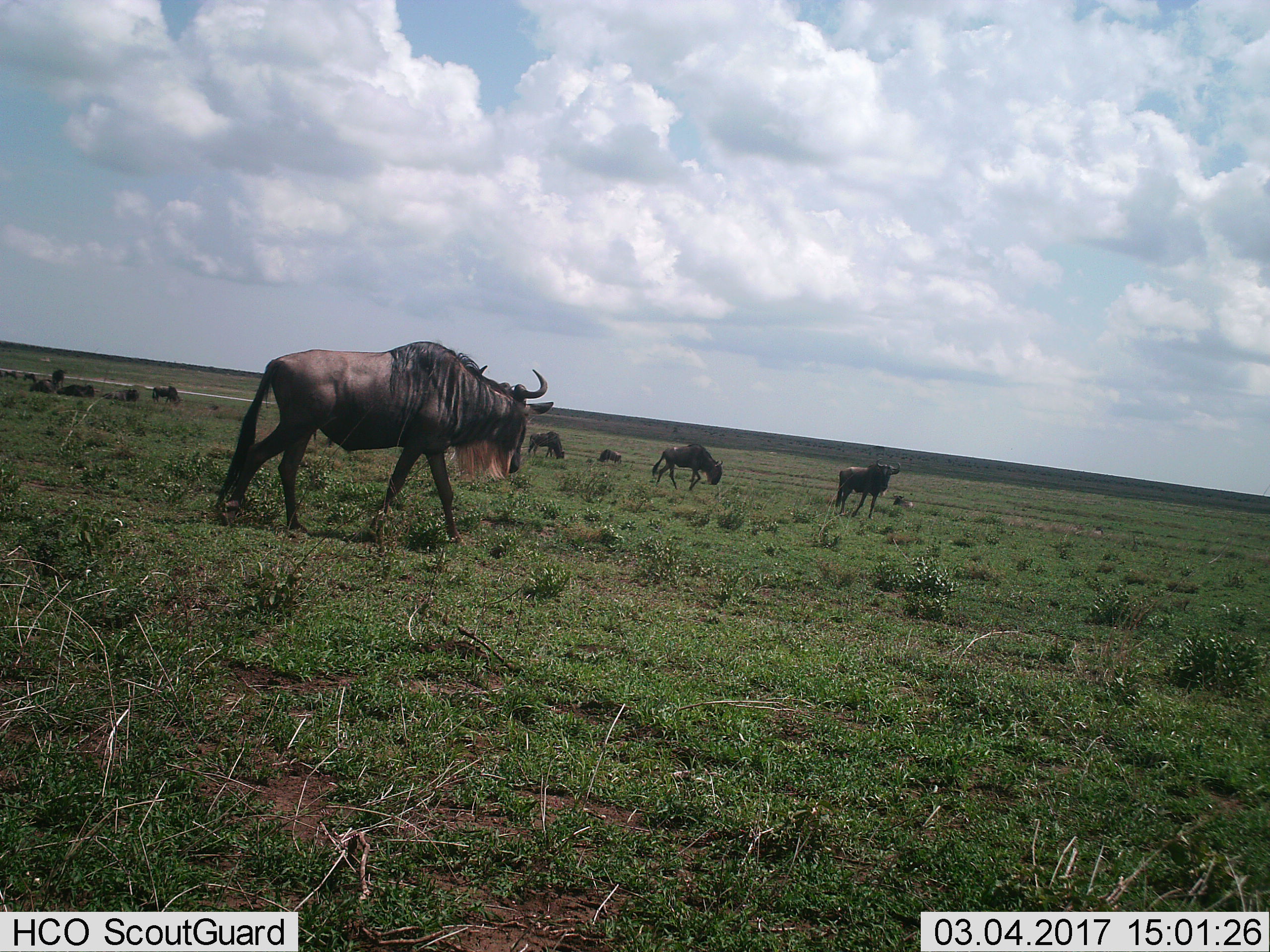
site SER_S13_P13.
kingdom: Animalia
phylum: Chordata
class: Mammalia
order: Artiodactyla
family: Bovidae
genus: Connochaetes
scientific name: Connochaetes taurinus taurinus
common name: blue wildebeest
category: wildebeestblue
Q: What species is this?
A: Wildebeestblue (blue wildebeest) (Connochaetes taurinus taurinus).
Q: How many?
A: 9.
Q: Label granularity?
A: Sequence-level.